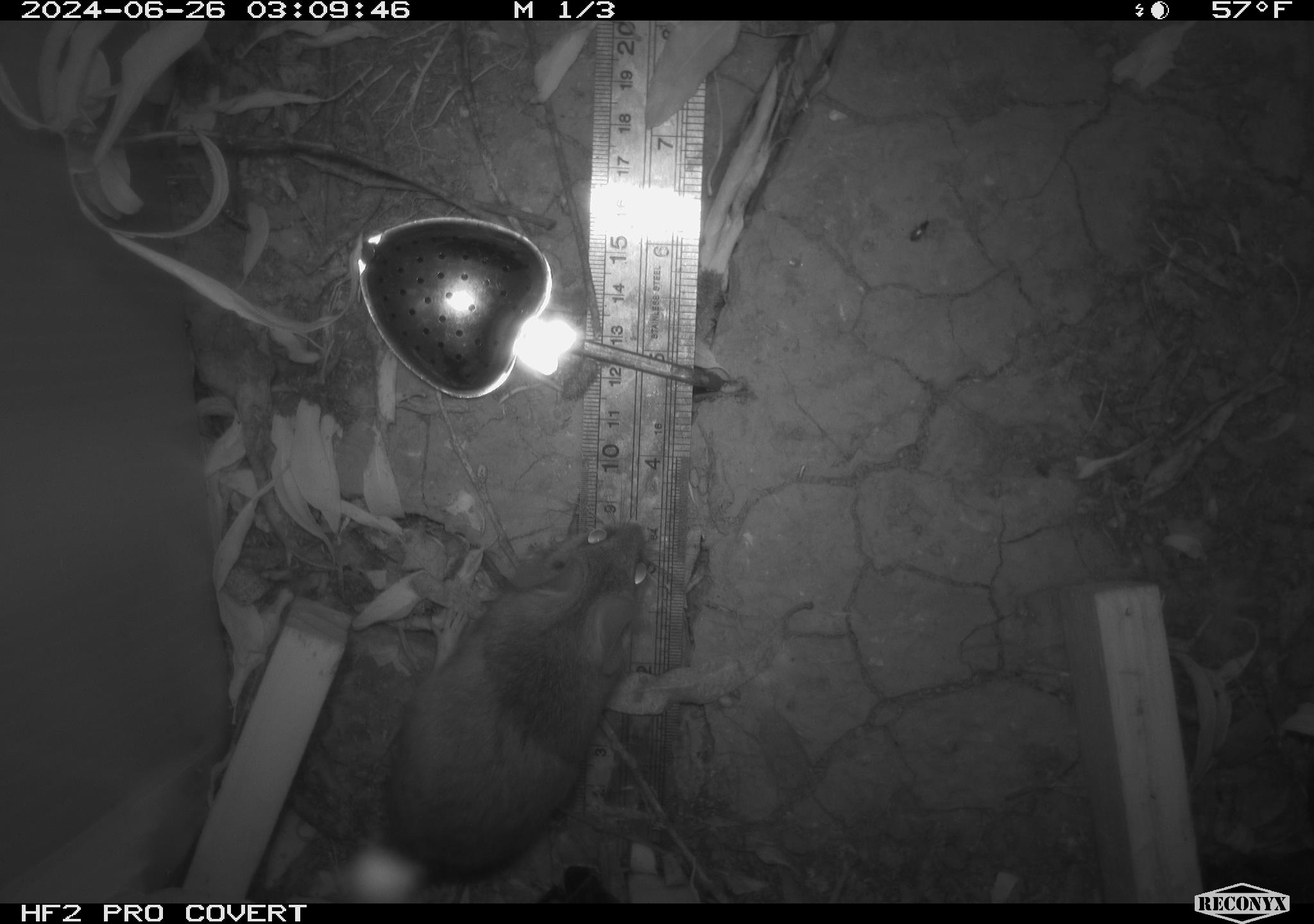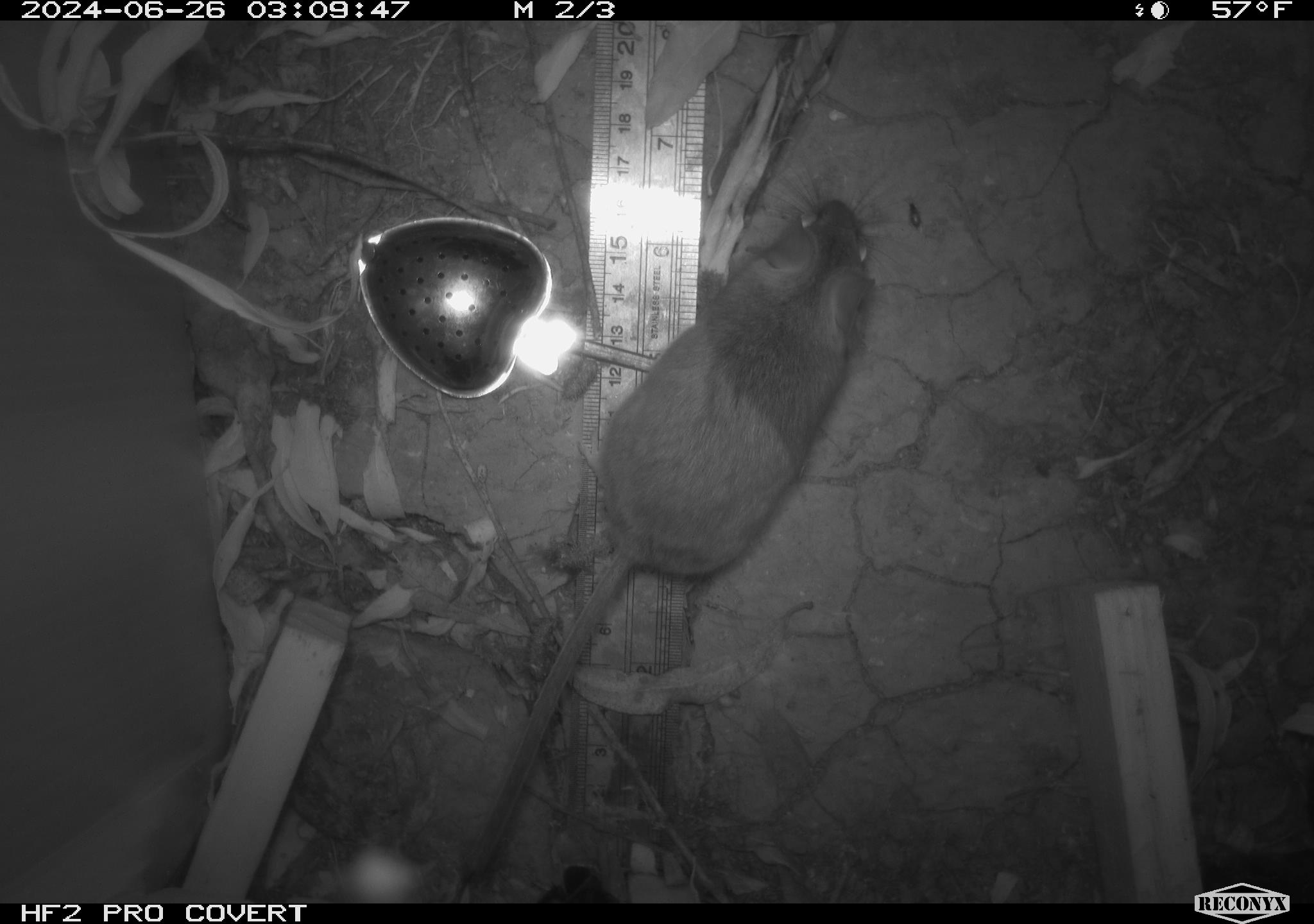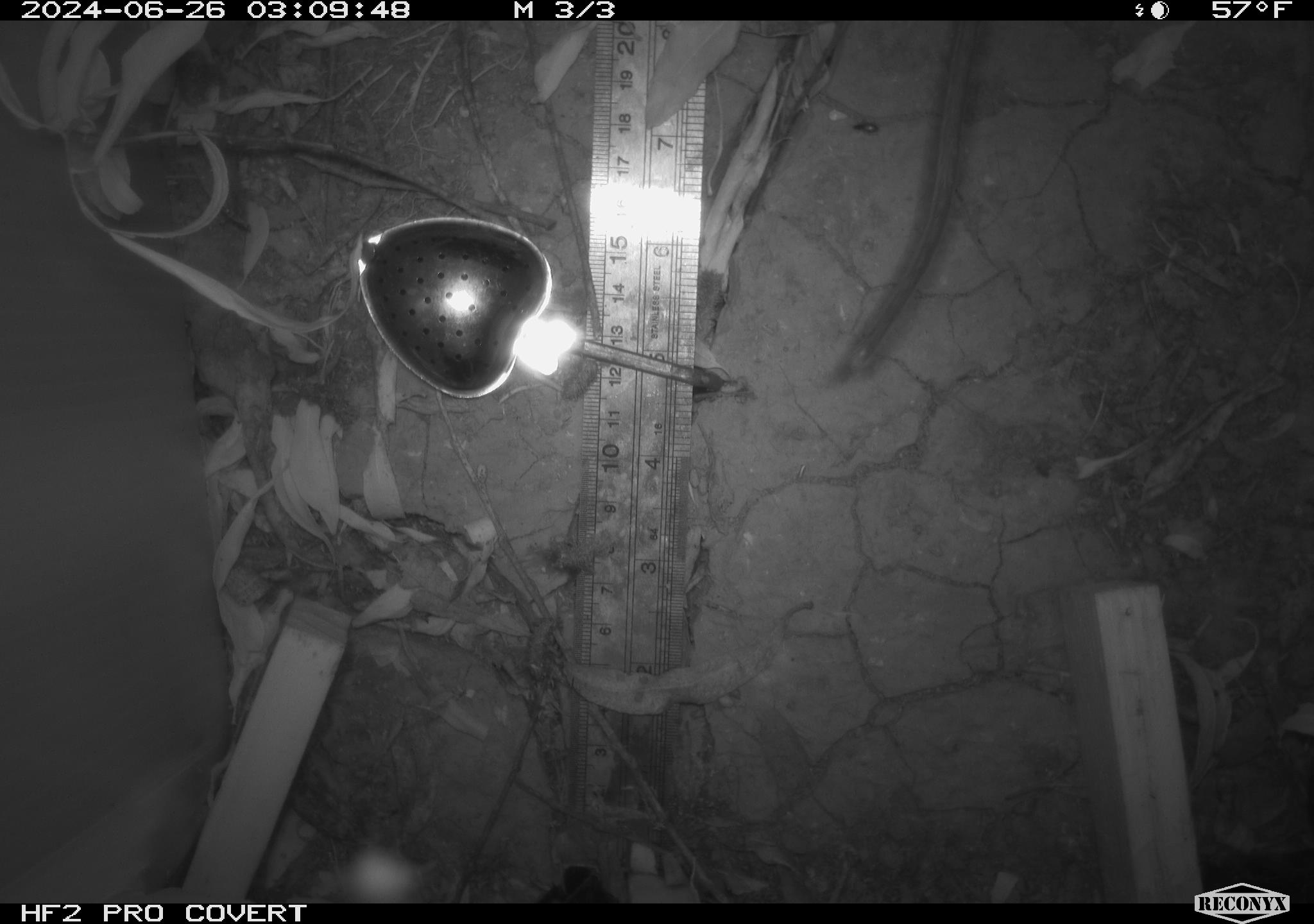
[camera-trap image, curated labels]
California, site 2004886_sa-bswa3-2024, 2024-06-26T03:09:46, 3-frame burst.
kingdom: Animalia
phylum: Chordata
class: Mammalia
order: Rodentia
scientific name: Rodentia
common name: mouse species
Mouse species (Rodentia).